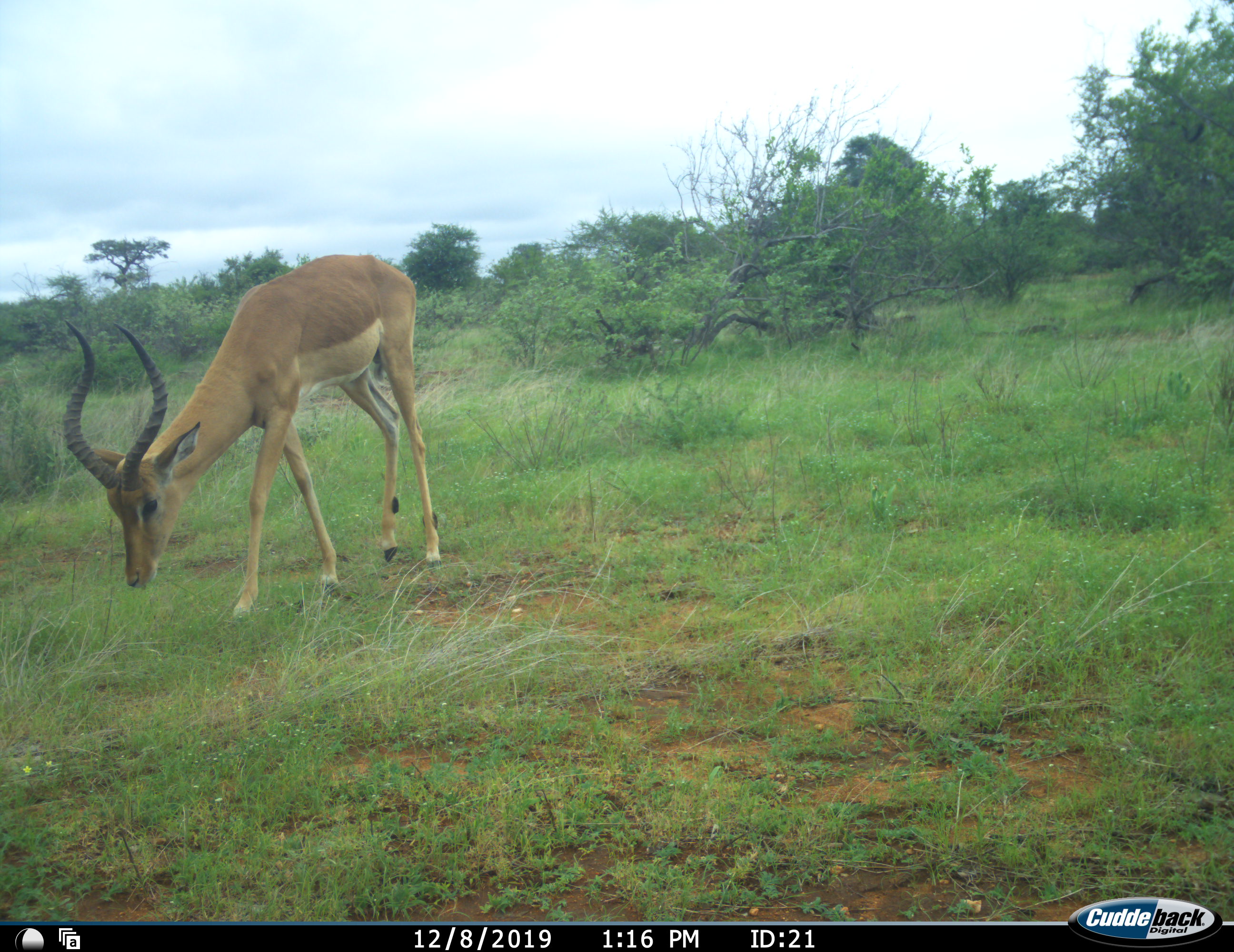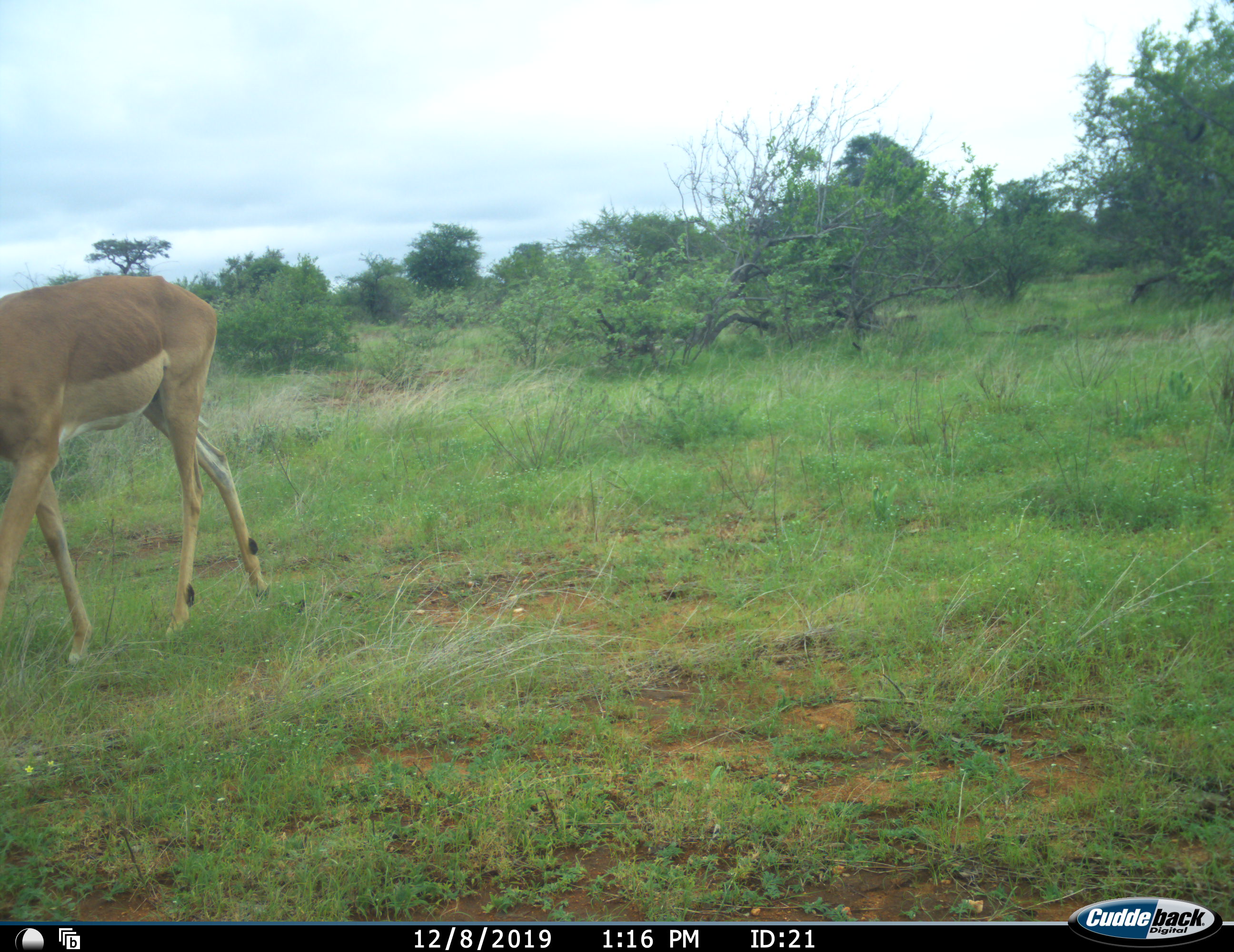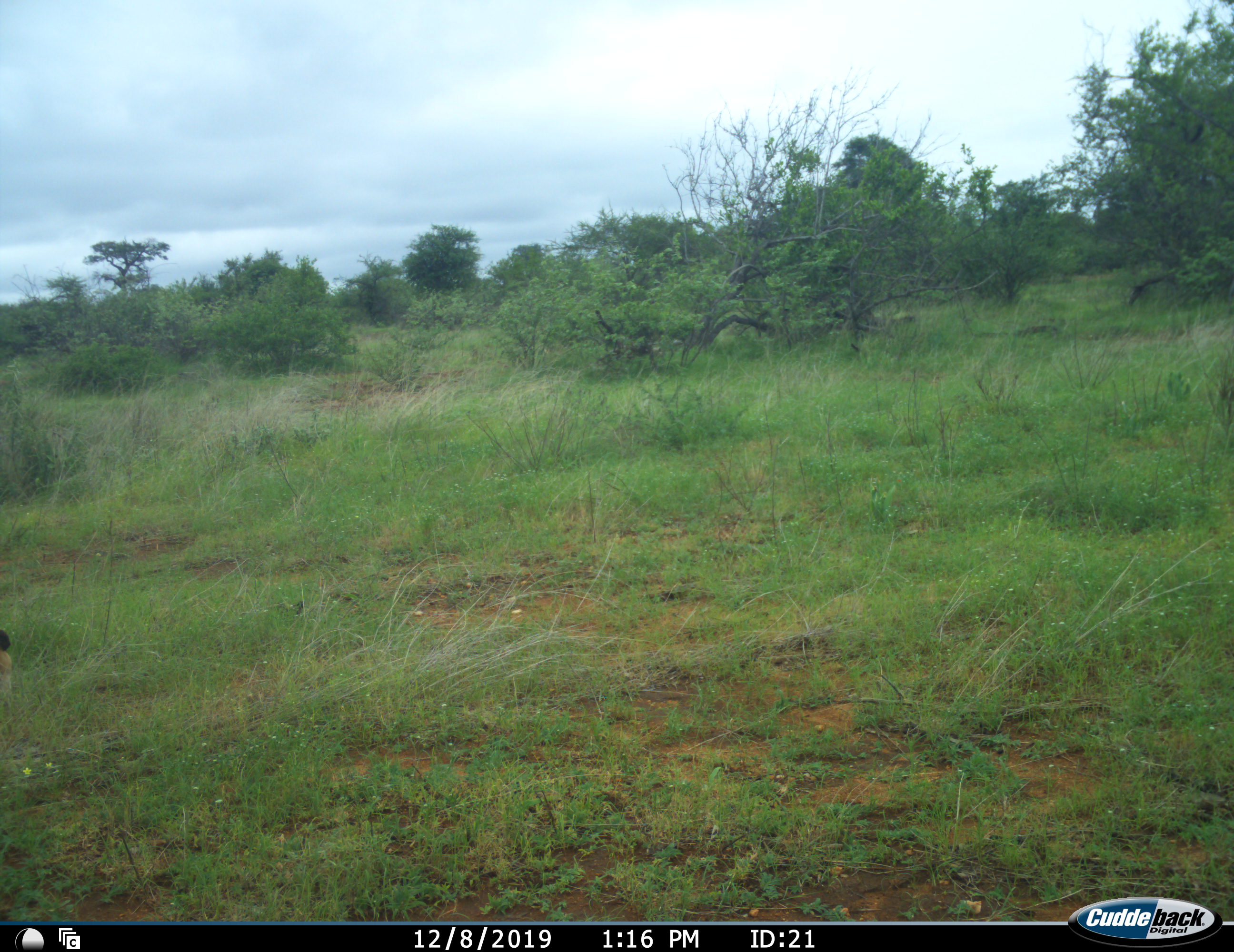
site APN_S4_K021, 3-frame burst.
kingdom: Animalia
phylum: Chordata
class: Mammalia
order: Artiodactyla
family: Bovidae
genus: Aepyceros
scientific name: Aepyceros melampus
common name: impala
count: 1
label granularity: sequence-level